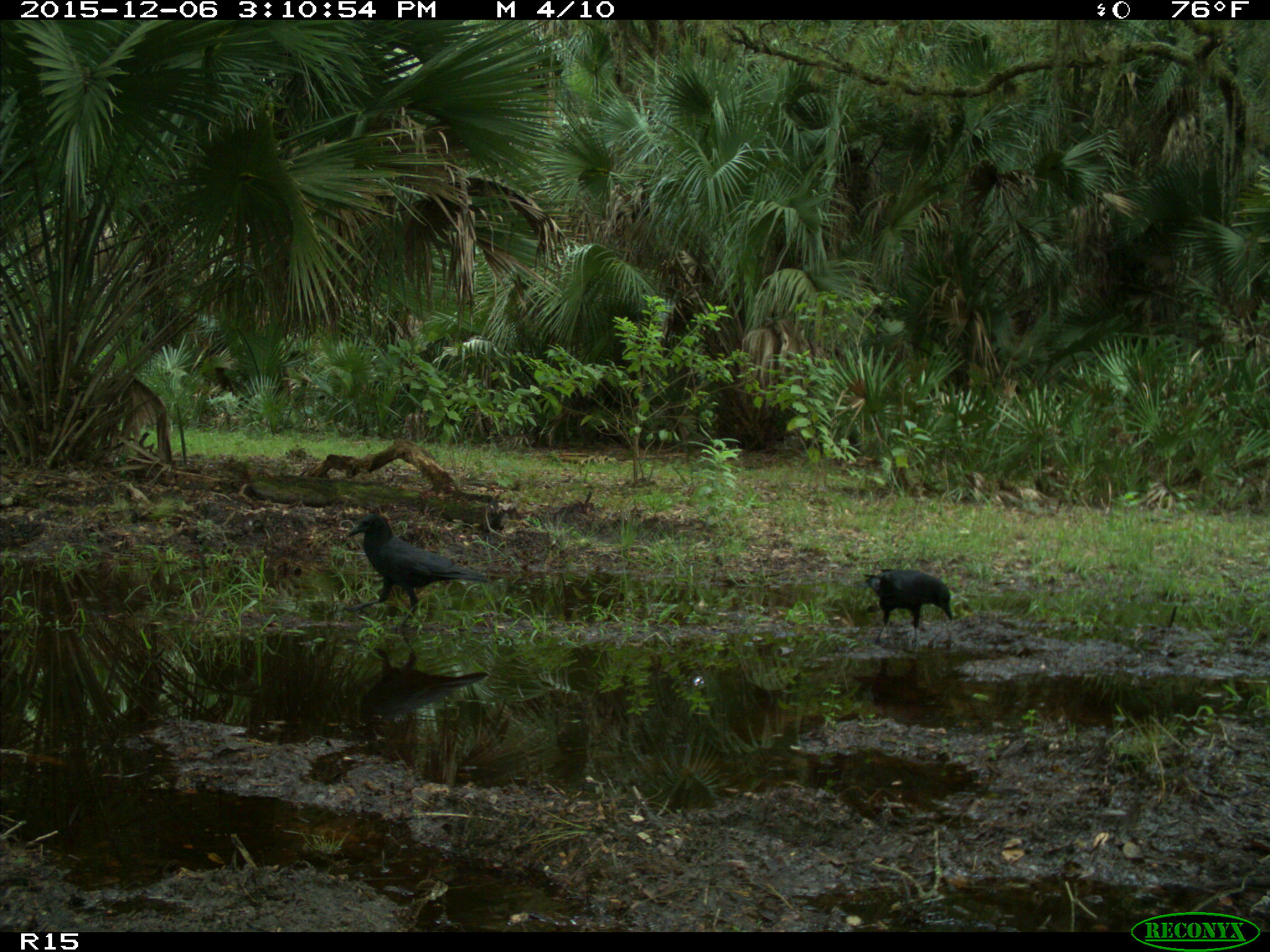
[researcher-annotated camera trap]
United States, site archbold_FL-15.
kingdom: Animalia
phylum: Chordata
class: Aves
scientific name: Aves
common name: birds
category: unidentified bird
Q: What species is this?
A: Unidentified bird (birds) (Aves).